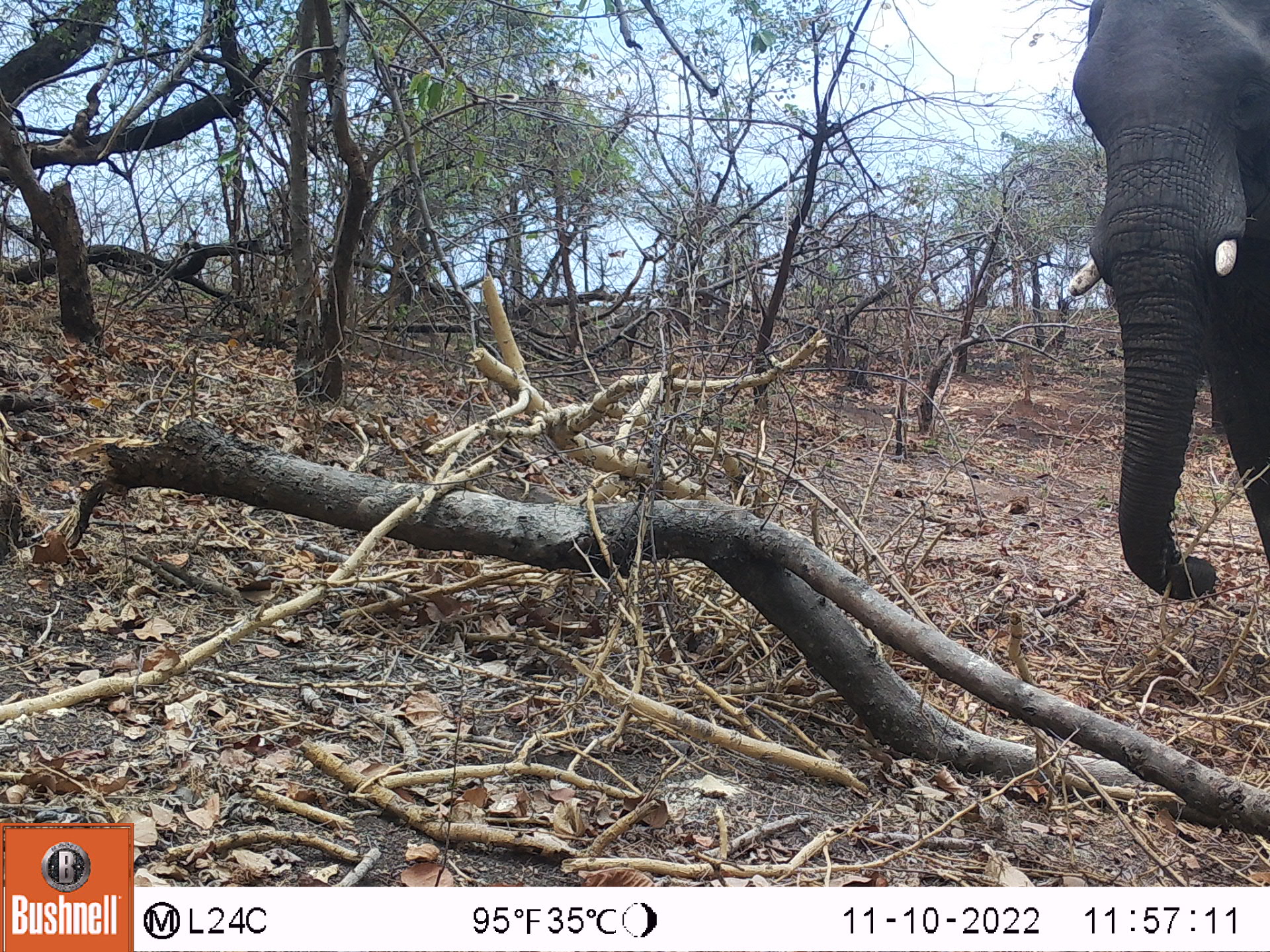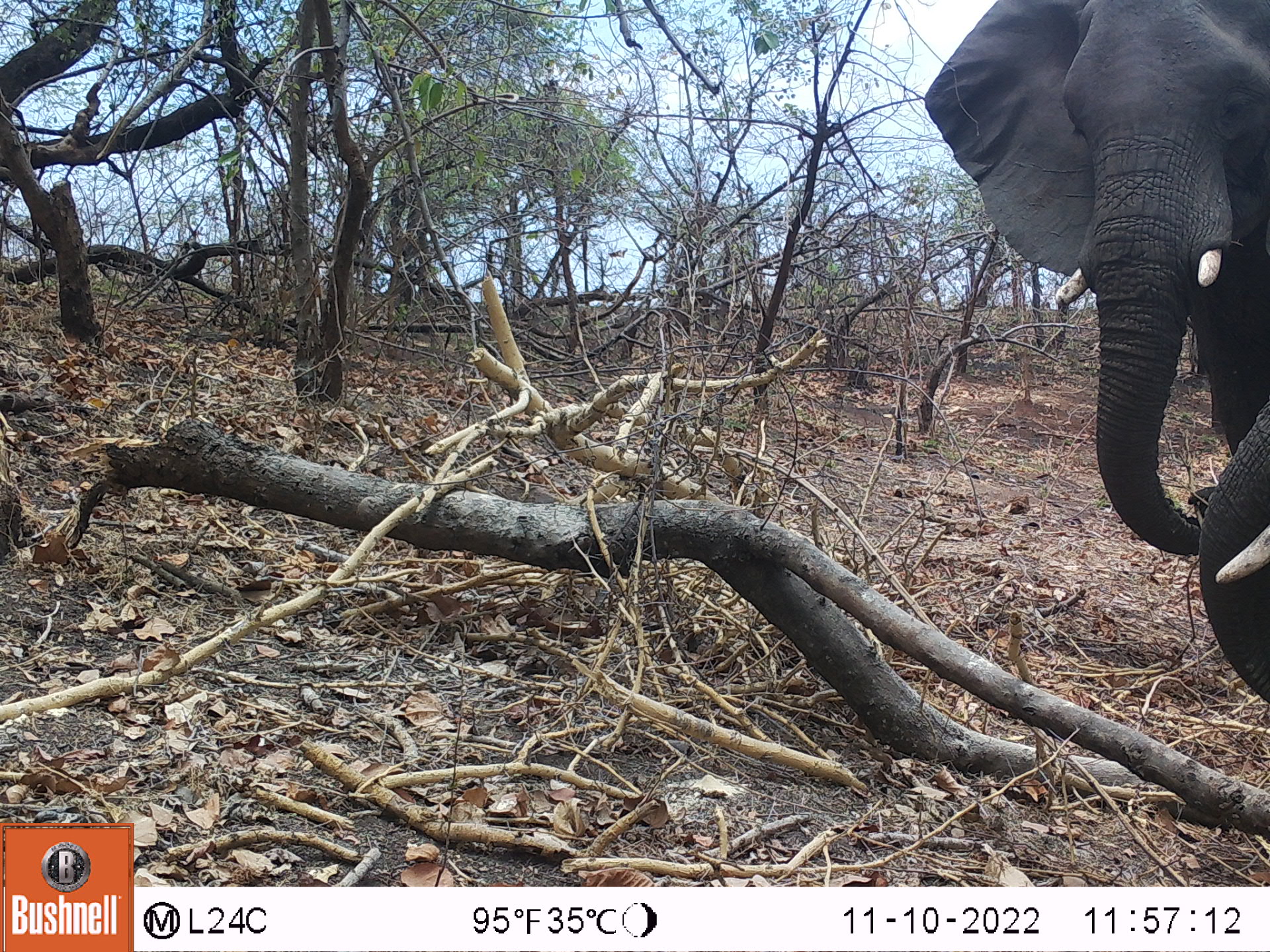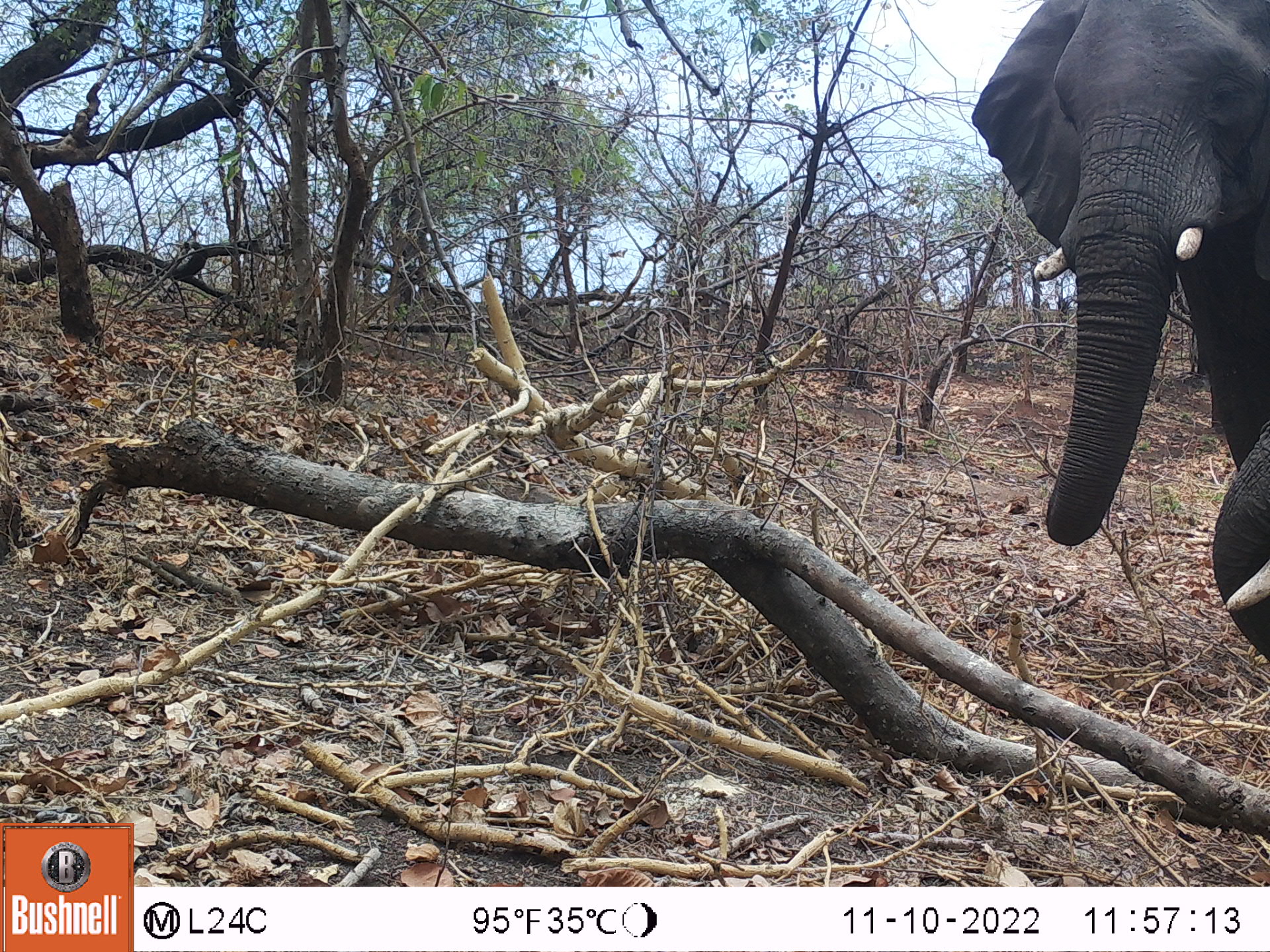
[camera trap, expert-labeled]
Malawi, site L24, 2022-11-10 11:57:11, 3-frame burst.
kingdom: Animalia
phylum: Chordata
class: Mammalia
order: Proboscidea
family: Elephantidae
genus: Loxodonta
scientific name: Loxodonta africana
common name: african savanna elephant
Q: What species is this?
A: African savanna elephant (Loxodonta africana).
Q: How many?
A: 1.